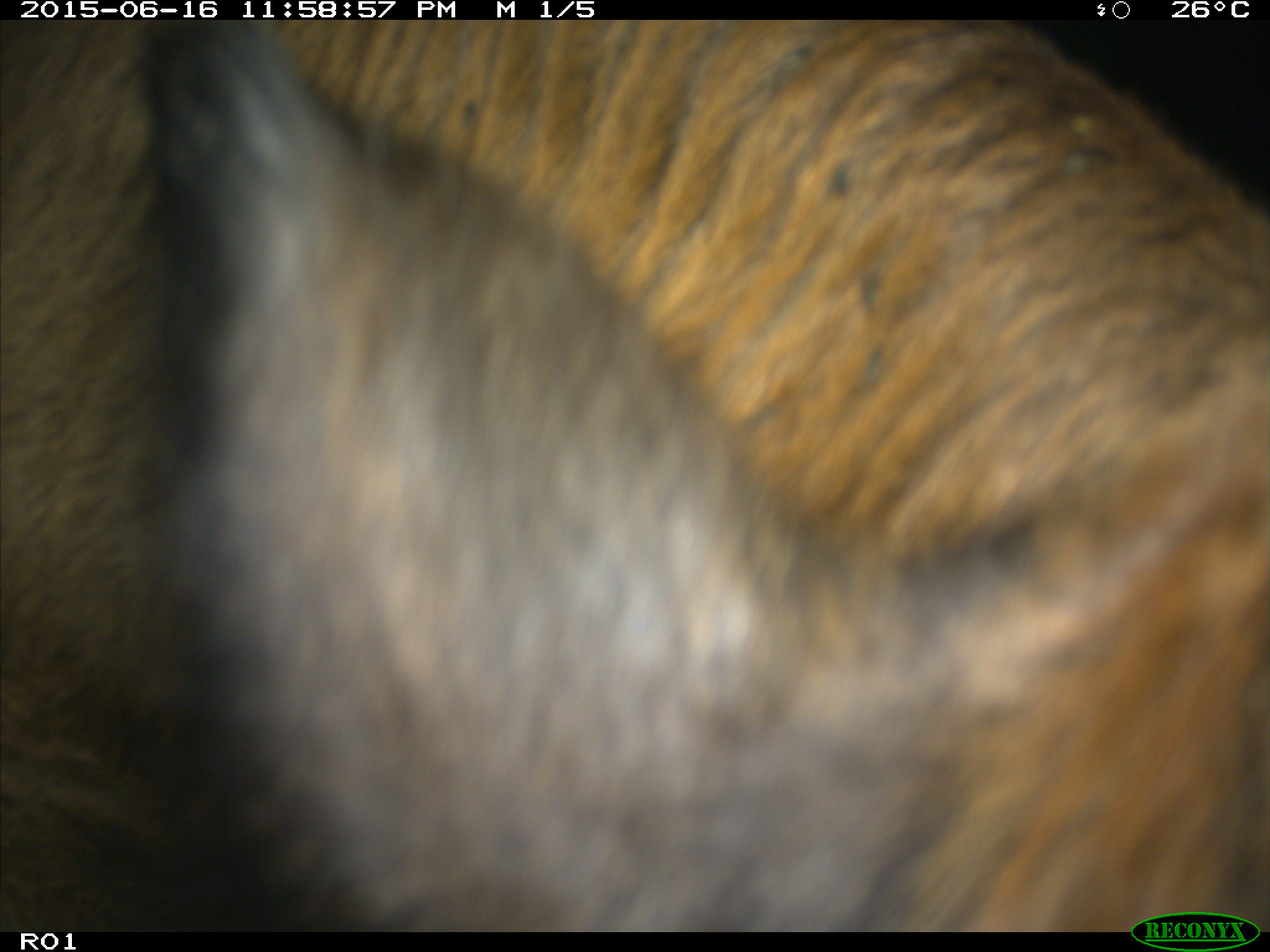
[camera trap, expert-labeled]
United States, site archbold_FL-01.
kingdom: Animalia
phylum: Chordata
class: Mammalia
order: Artiodactyla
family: Bovidae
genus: Bos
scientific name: Bos taurus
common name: domestic cow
Bos taurus (domestic cow).